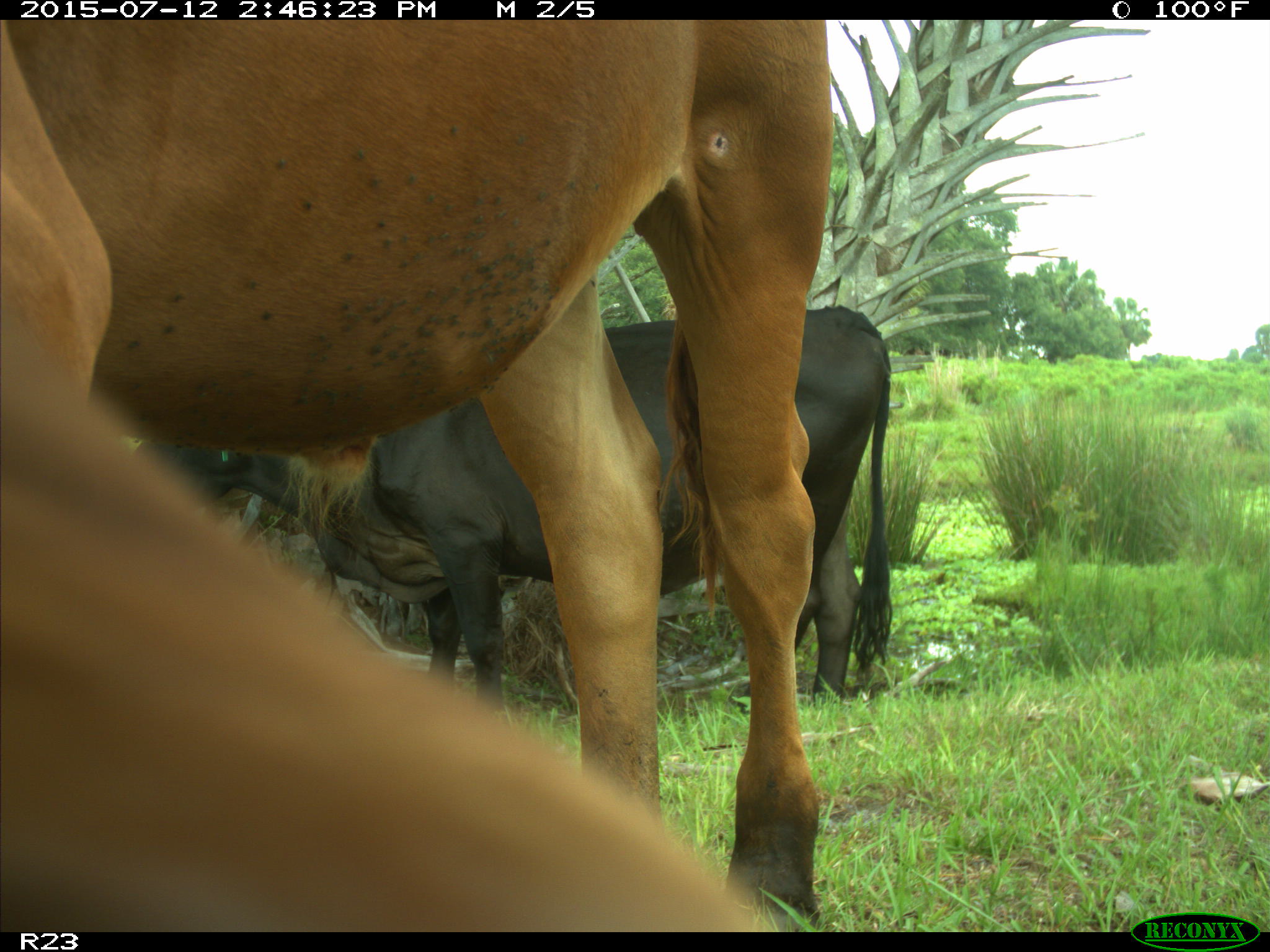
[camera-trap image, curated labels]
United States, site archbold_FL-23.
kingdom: Animalia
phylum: Chordata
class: Mammalia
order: Artiodactyla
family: Bovidae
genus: Bos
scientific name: Bos taurus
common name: domestic cow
Bos taurus (domestic cow).